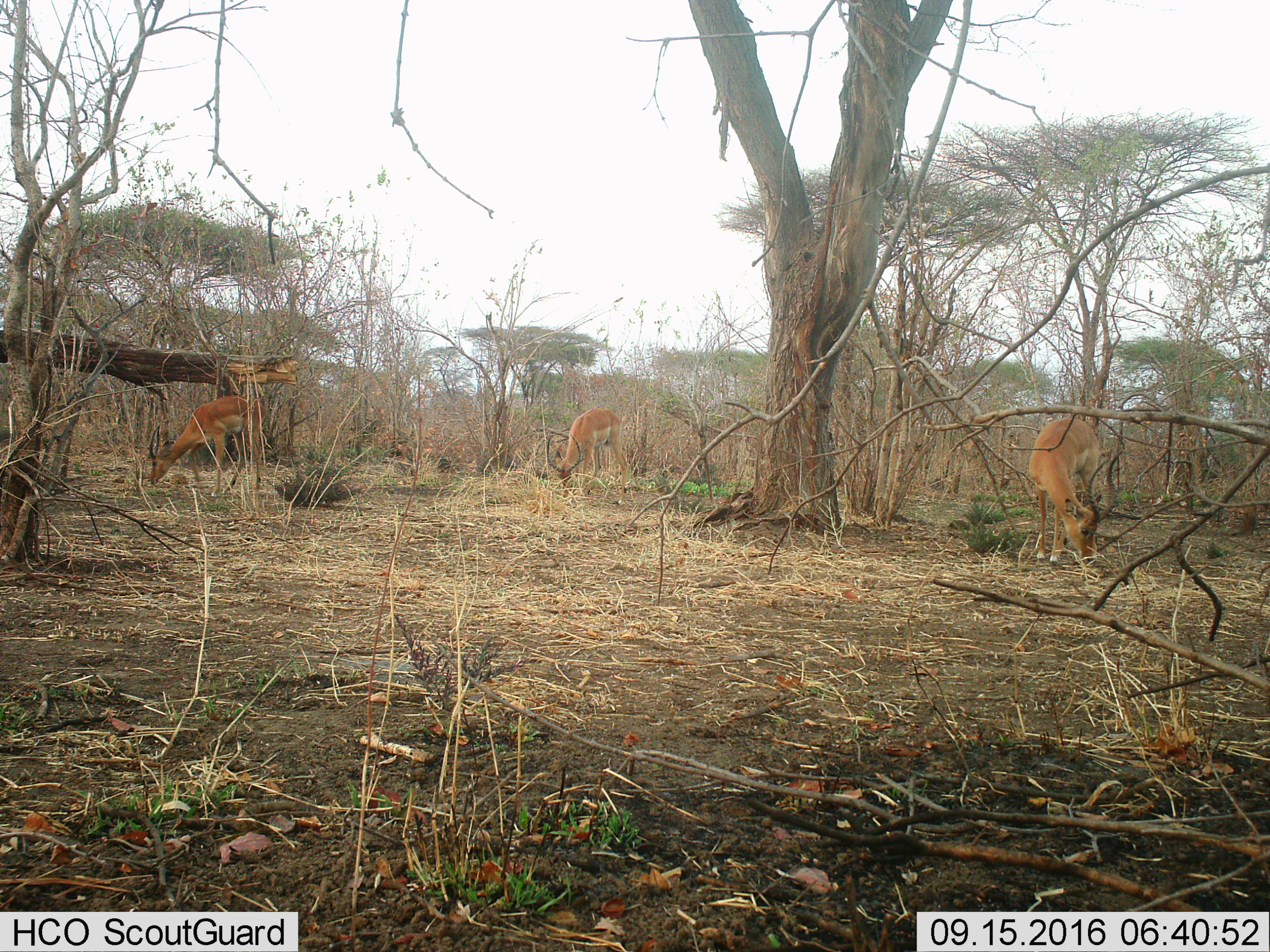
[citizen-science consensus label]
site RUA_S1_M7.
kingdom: Animalia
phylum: Chordata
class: Mammalia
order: Artiodactyla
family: Bovidae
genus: Aepyceros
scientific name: Aepyceros melampus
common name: impala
Impala (Aepyceros melampus), count 3. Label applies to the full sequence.